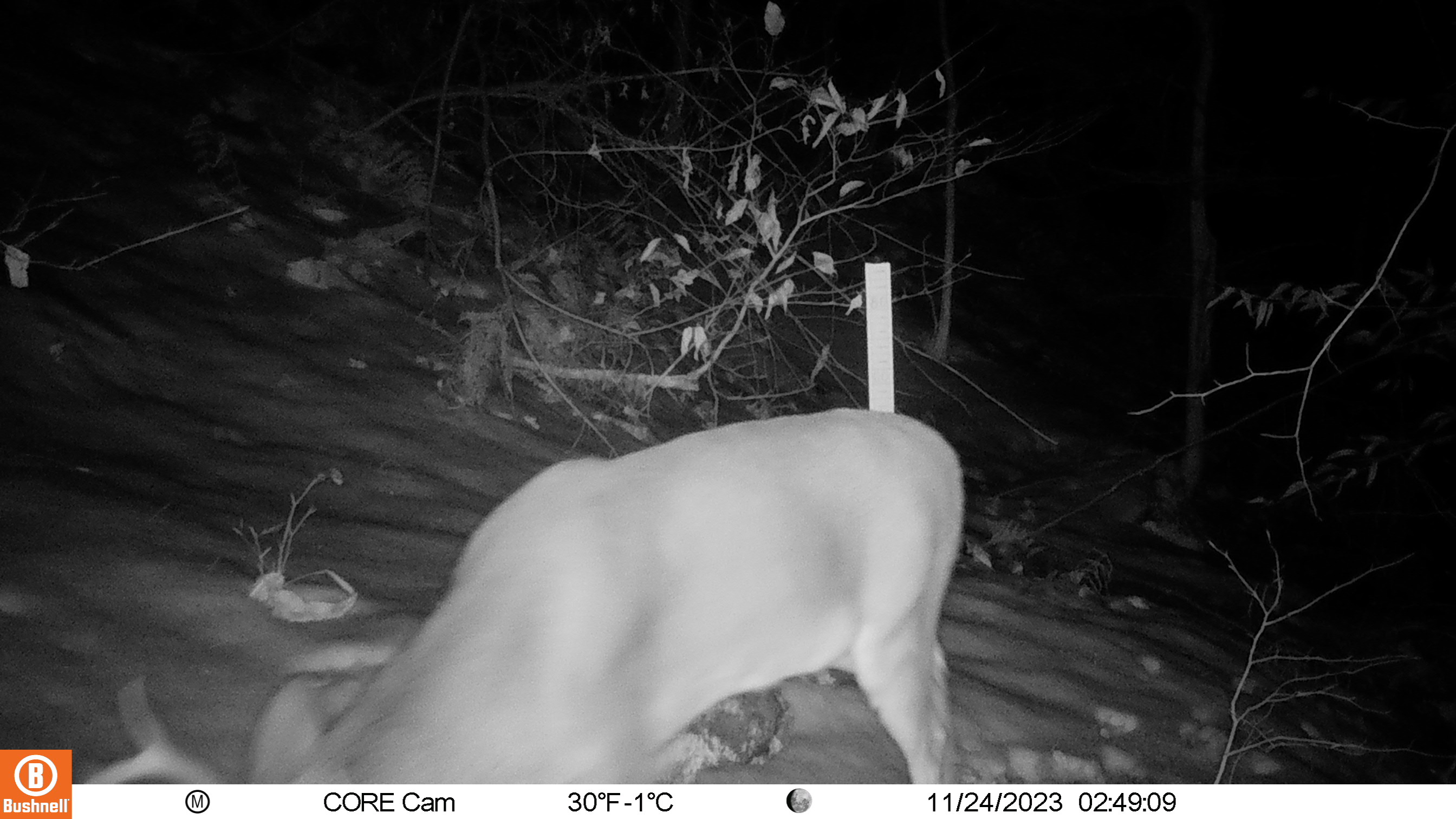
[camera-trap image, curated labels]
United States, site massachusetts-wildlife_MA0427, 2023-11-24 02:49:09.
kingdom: Animalia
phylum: Chordata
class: Mammalia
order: Artiodactyla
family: Cervidae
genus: Odocoileus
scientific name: Odocoileus virginianus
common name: white-tailed deer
White-tailed deer (Odocoileus virginianus).